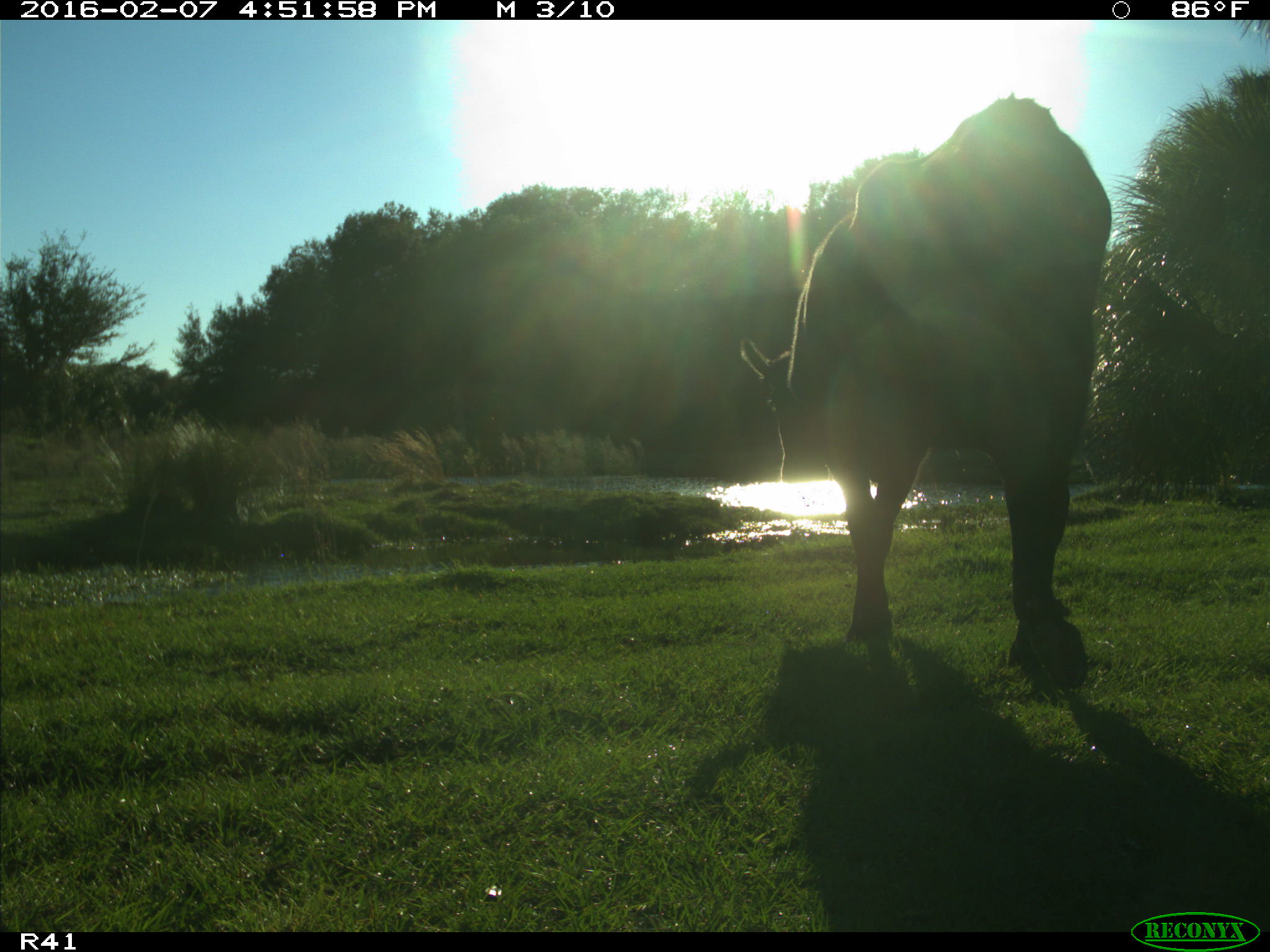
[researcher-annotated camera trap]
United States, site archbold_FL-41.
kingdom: Animalia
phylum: Chordata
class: Mammalia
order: Artiodactyla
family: Bovidae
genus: Bos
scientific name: Bos taurus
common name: domestic cow